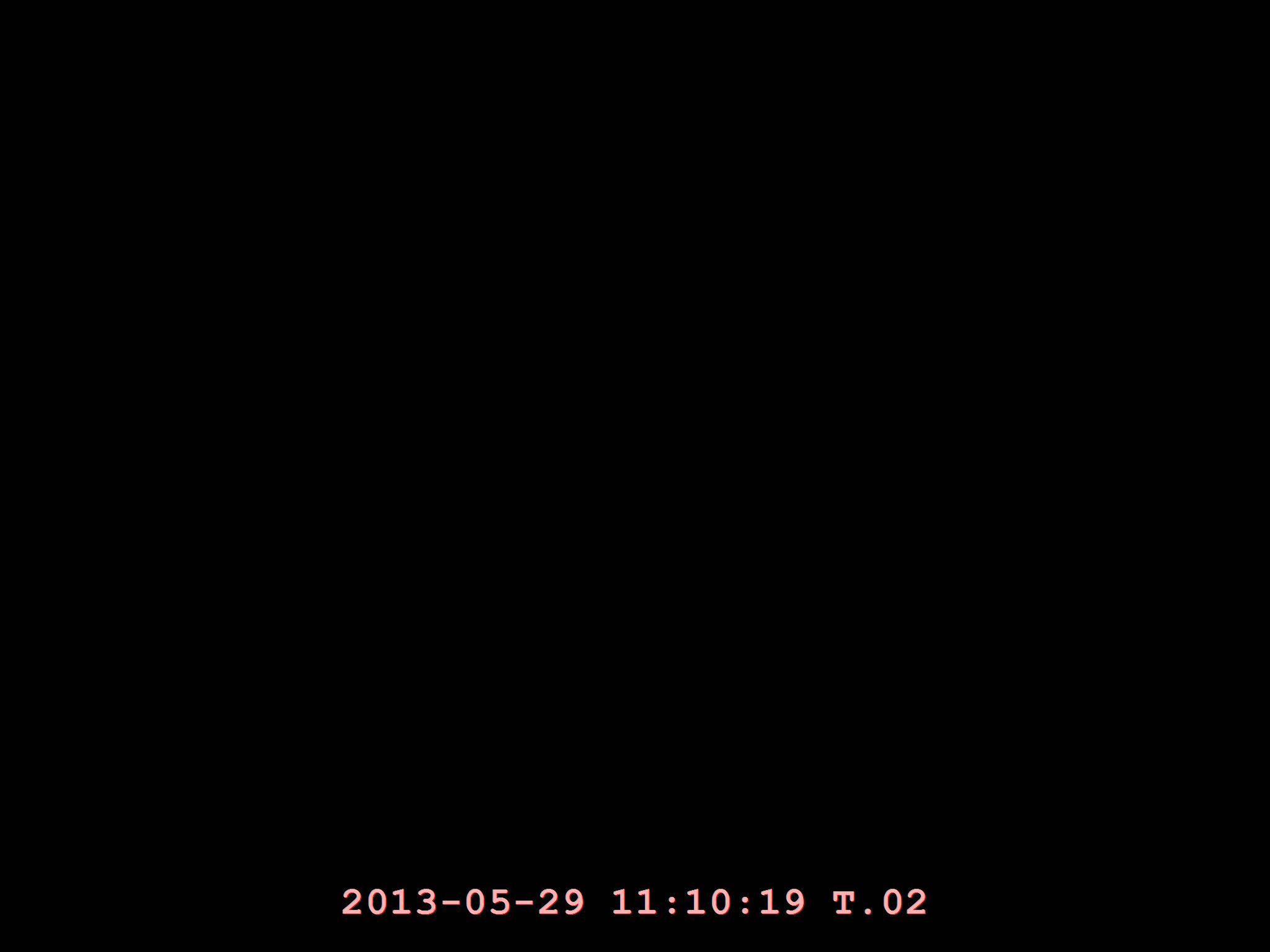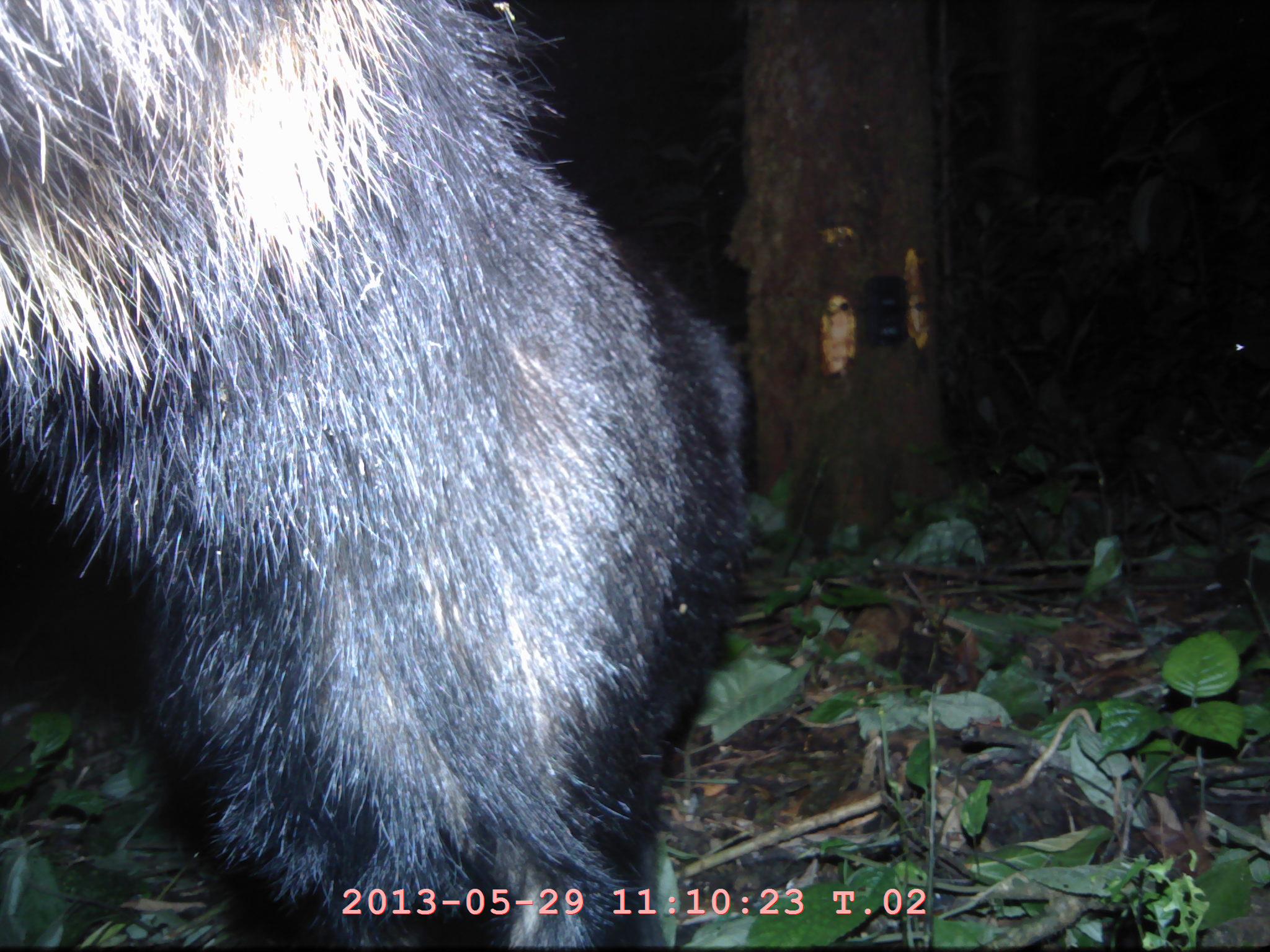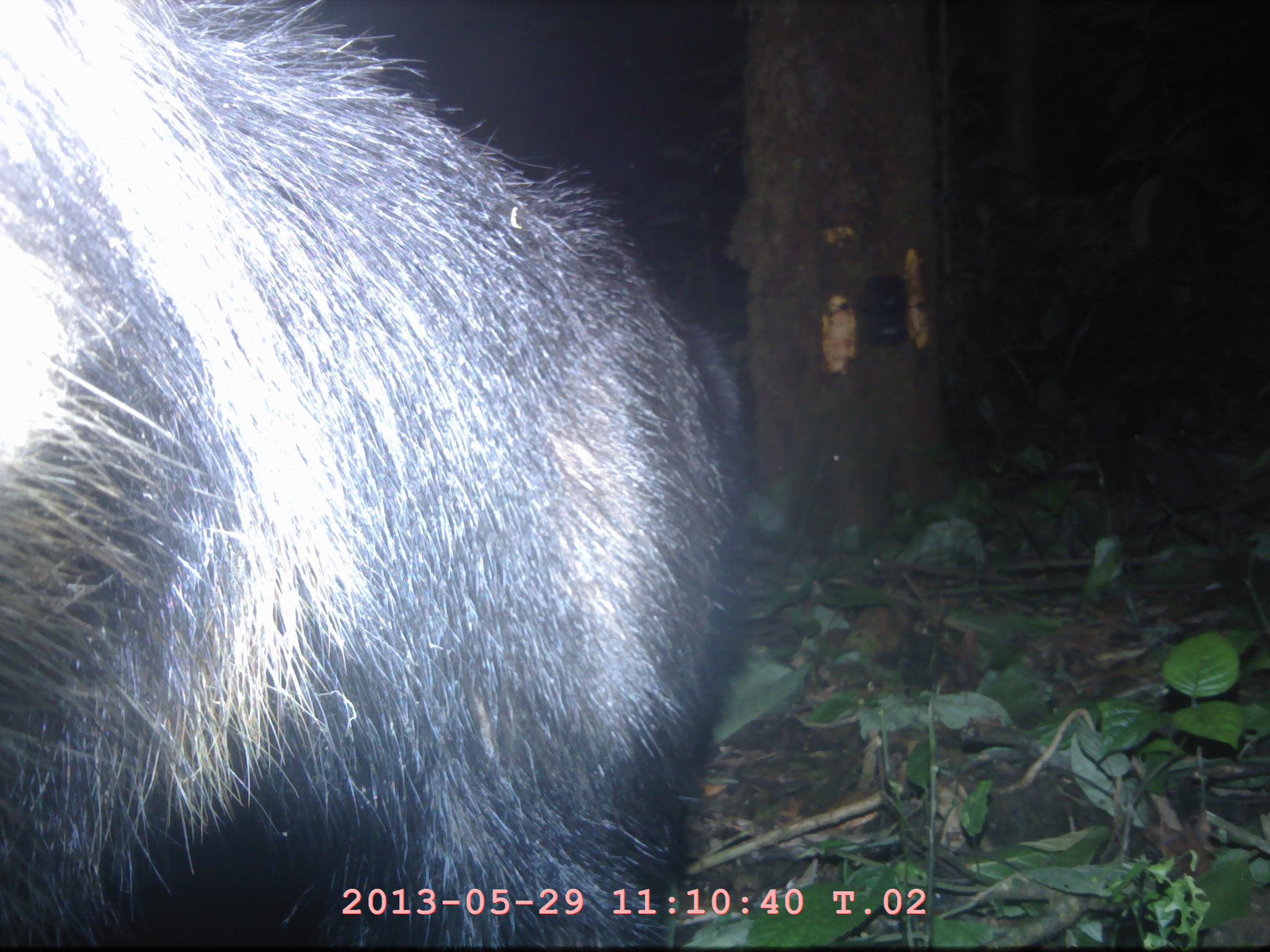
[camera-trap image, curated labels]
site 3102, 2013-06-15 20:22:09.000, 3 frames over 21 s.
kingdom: Animalia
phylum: Chordata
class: Mammalia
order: Artiodactyla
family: Bovidae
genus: Capricornis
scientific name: Capricornis sumatraensis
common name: southern serow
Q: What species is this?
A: Capricornis sumatraensis (southern serow).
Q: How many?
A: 1.